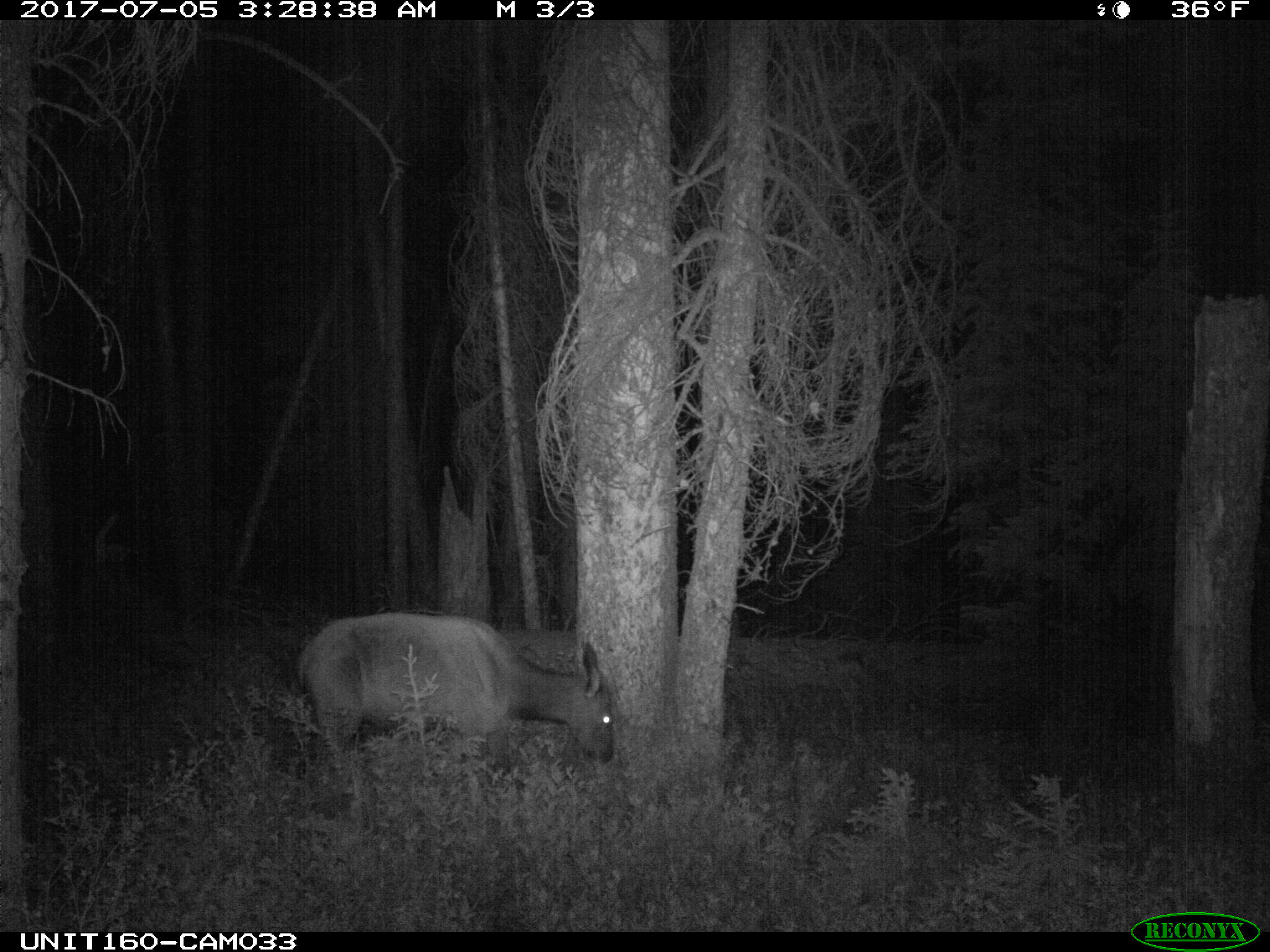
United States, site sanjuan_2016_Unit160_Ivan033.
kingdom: Animalia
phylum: Chordata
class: Mammalia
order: Artiodactyla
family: Cervidae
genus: Cervus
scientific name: Cervus elaphus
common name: red deer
Cervus elaphus (red deer).